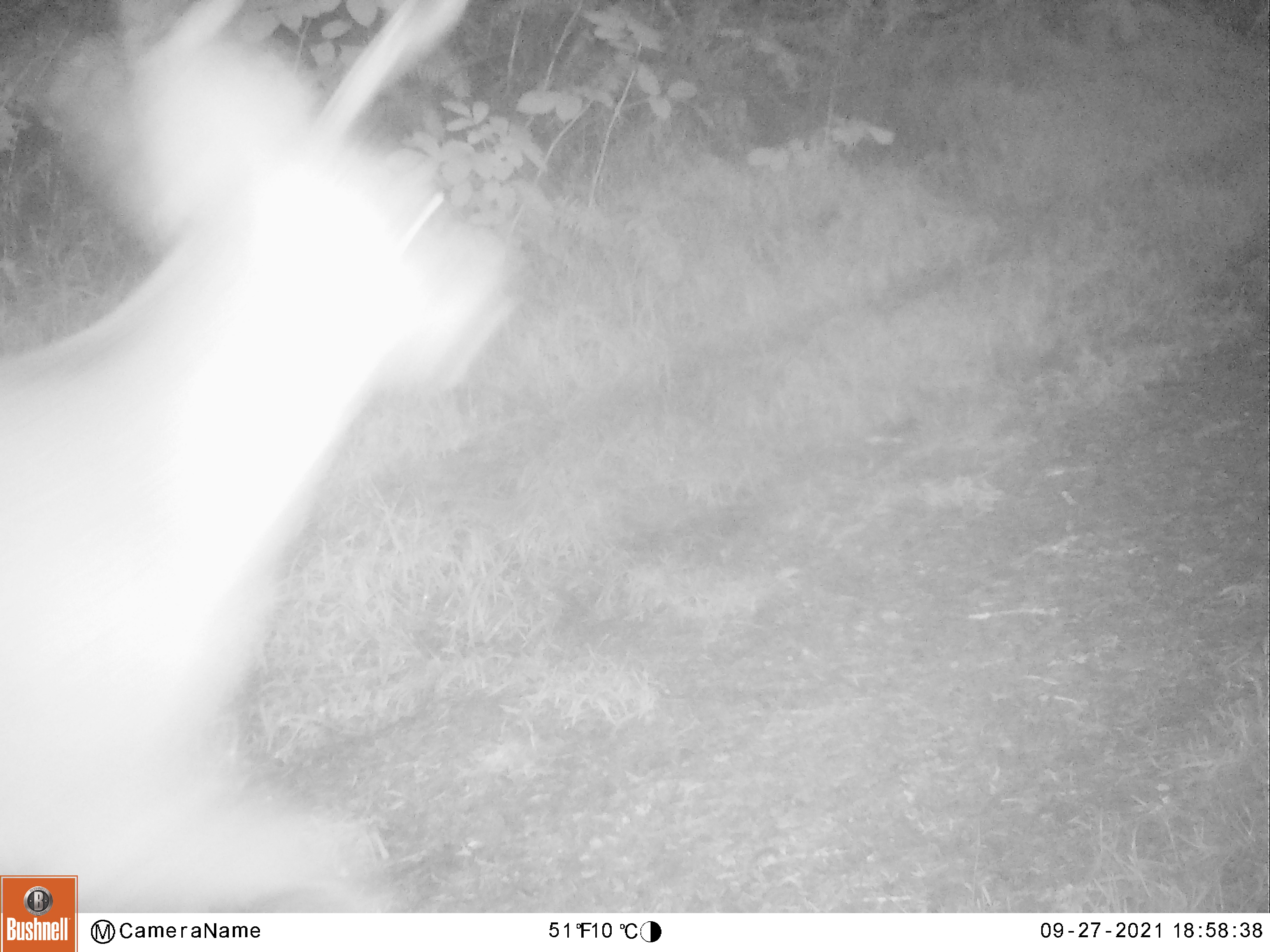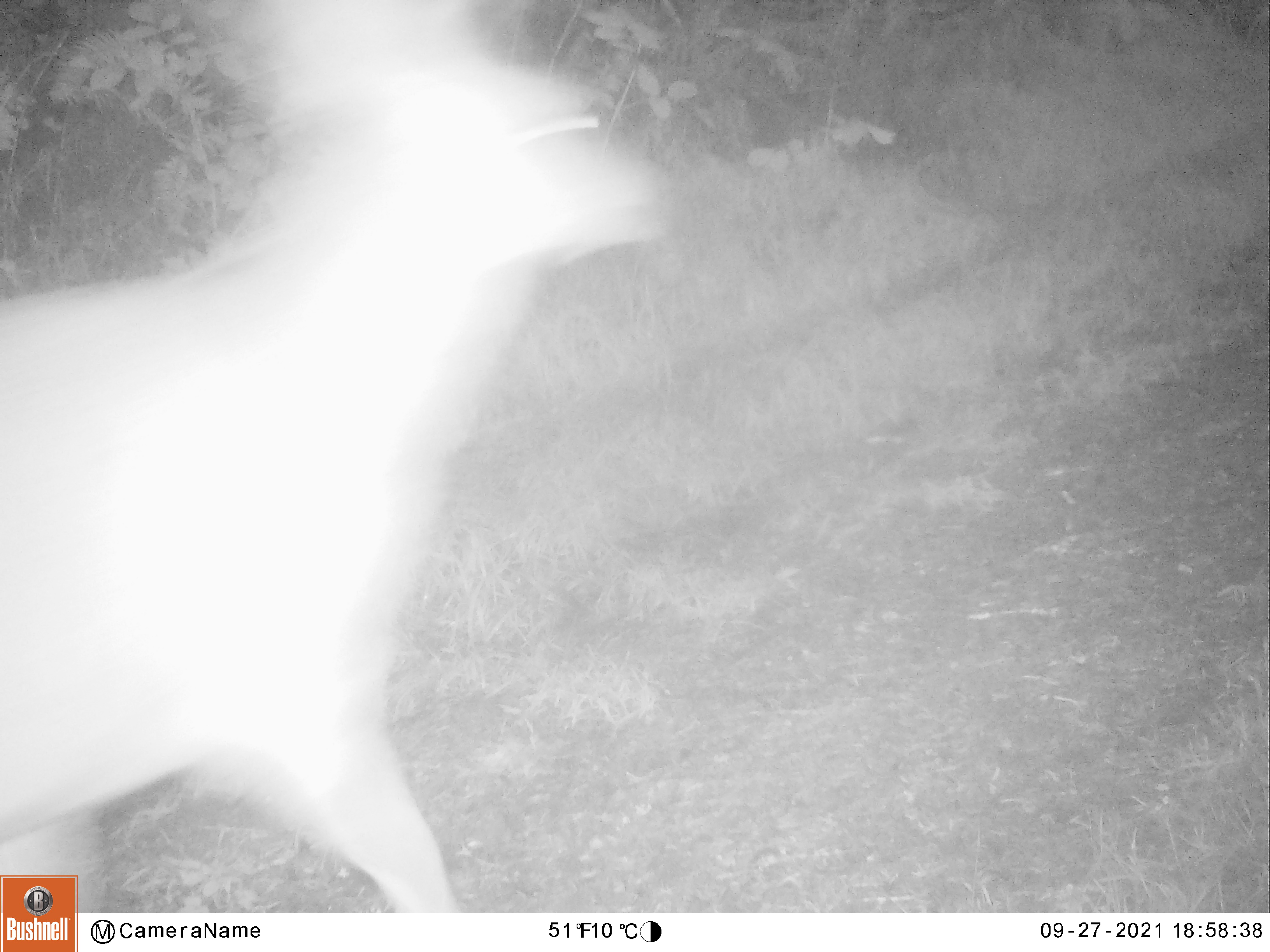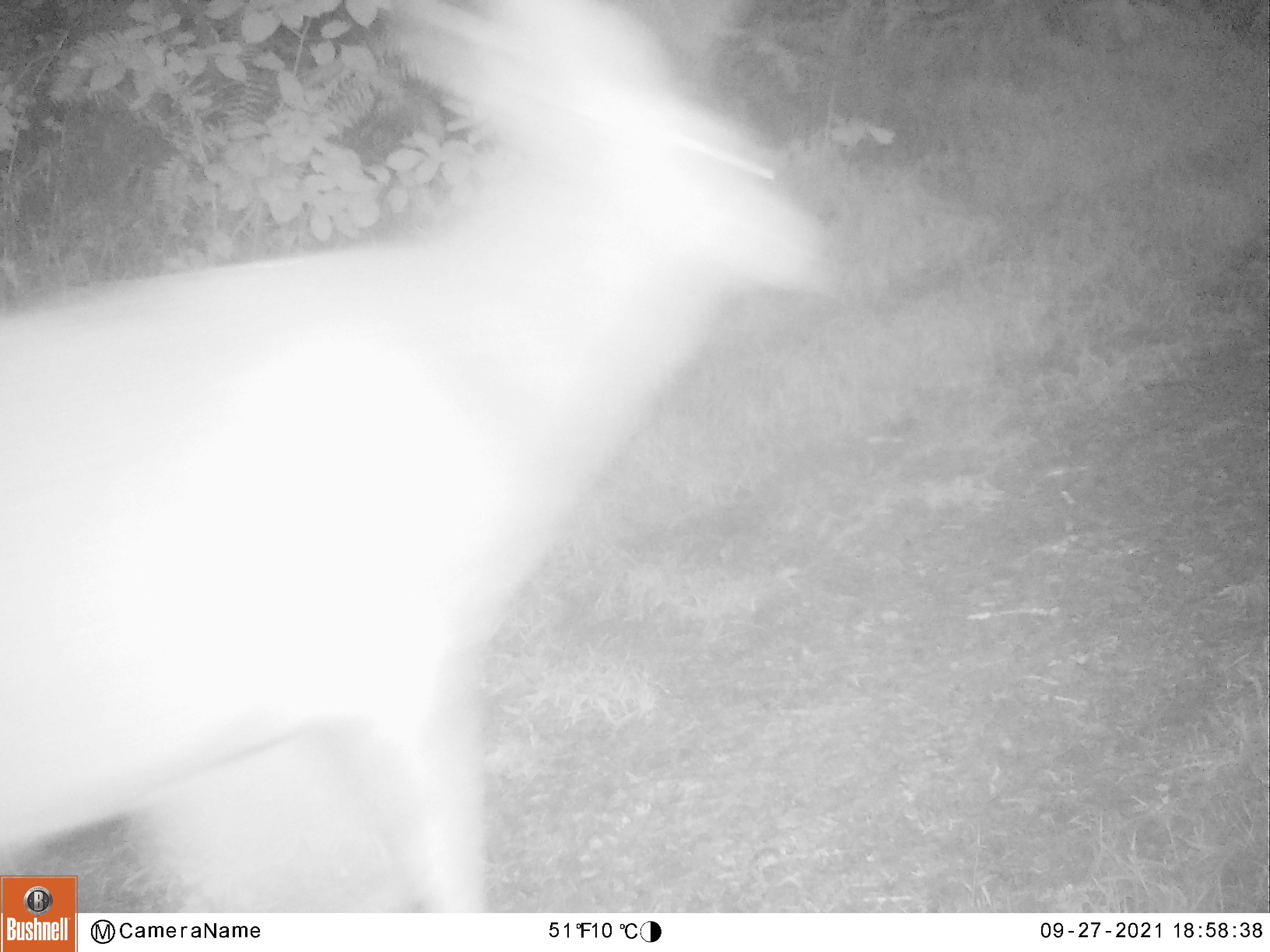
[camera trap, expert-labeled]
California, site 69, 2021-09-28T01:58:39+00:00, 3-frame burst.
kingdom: Animalia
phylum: Chordata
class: Mammalia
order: Artiodactyla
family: Cervidae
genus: Odocoileus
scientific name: Odocoileus hemionus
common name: mule deer